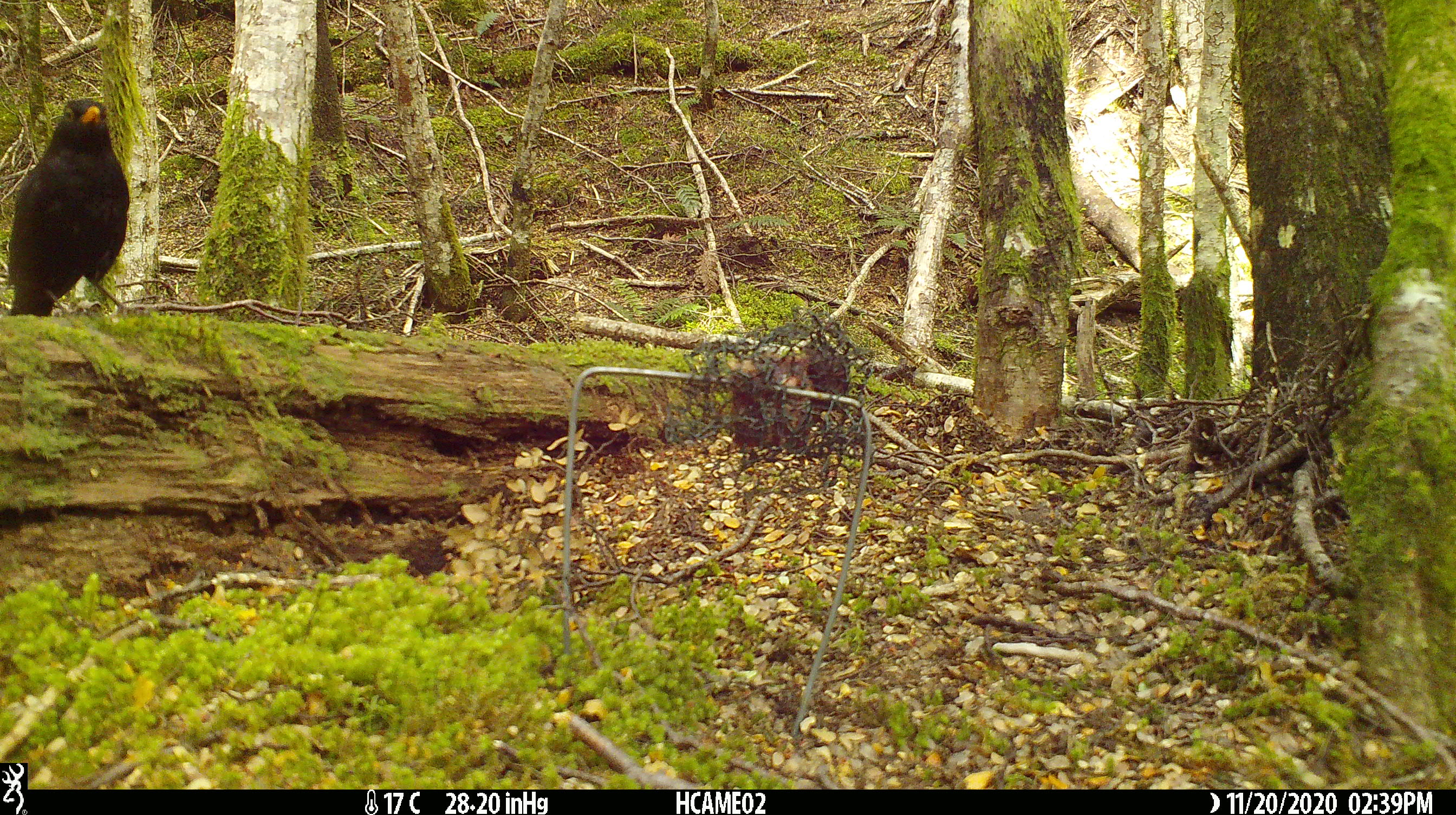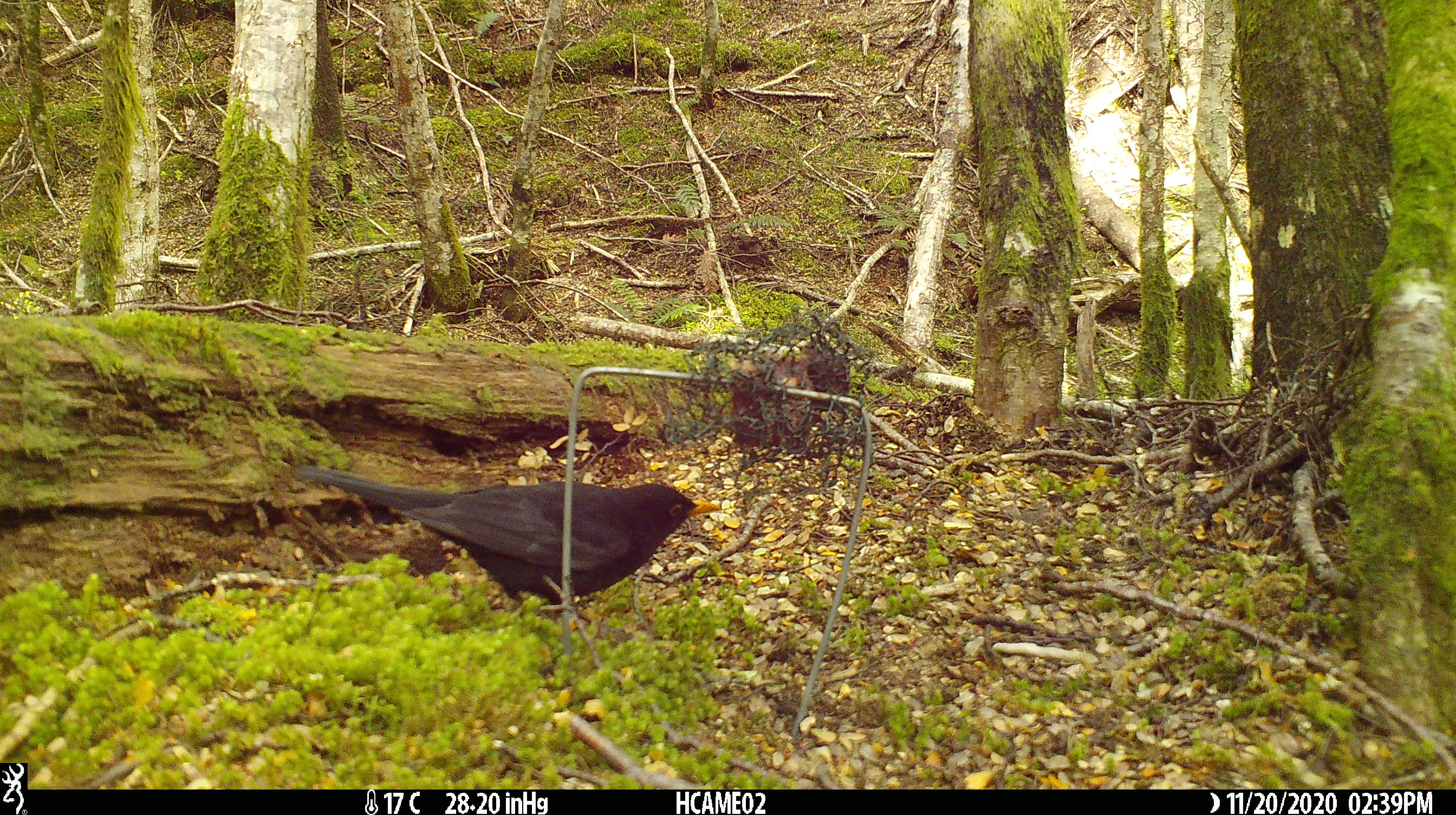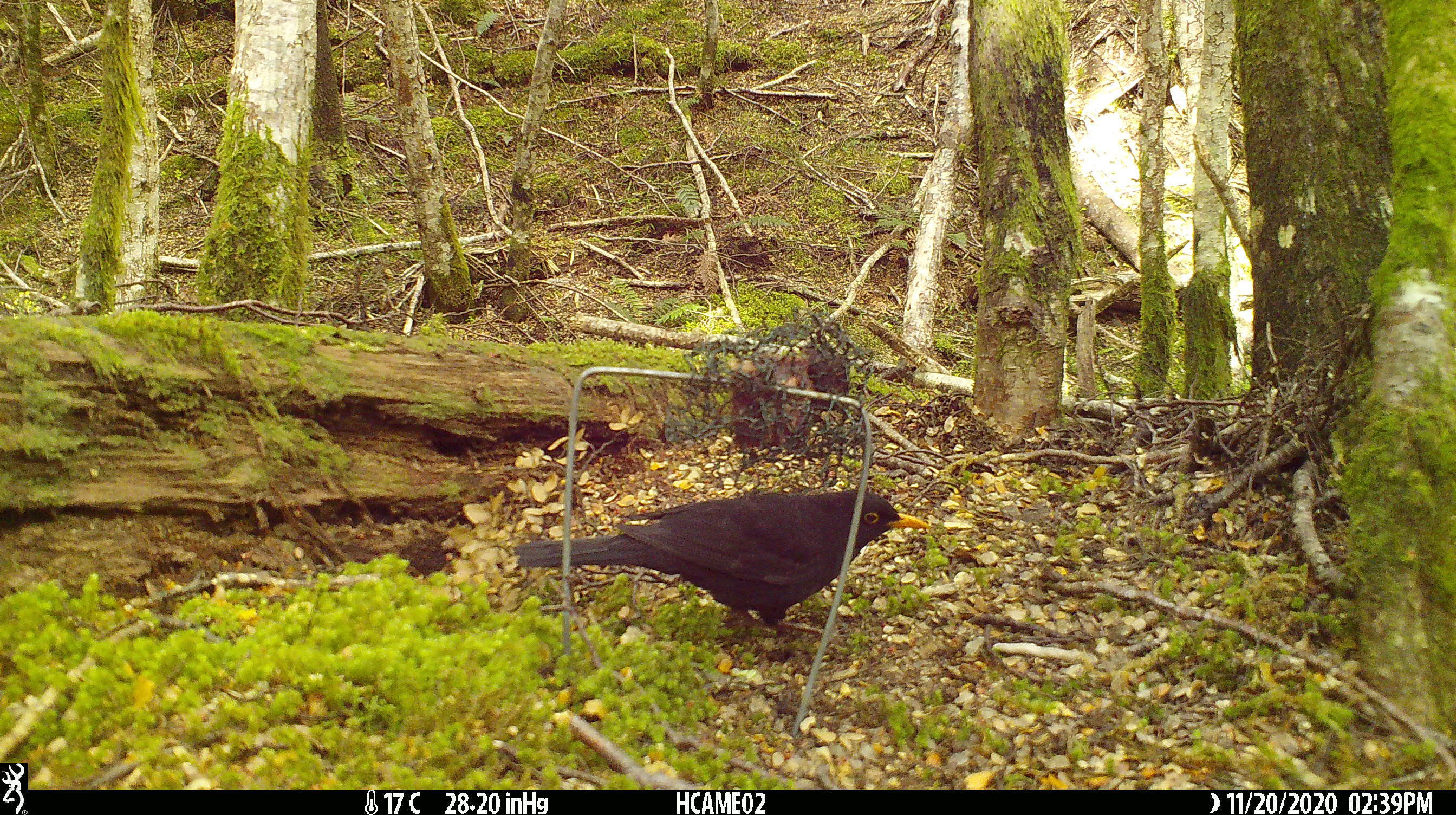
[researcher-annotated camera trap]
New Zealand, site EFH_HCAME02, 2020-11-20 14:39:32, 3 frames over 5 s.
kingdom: Animalia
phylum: Chordata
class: Aves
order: Passeriformes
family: Turdidae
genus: Turdus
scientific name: Turdus merula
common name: eurasian blackbird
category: blackbird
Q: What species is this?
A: Blackbird (eurasian blackbird) (Turdus merula).